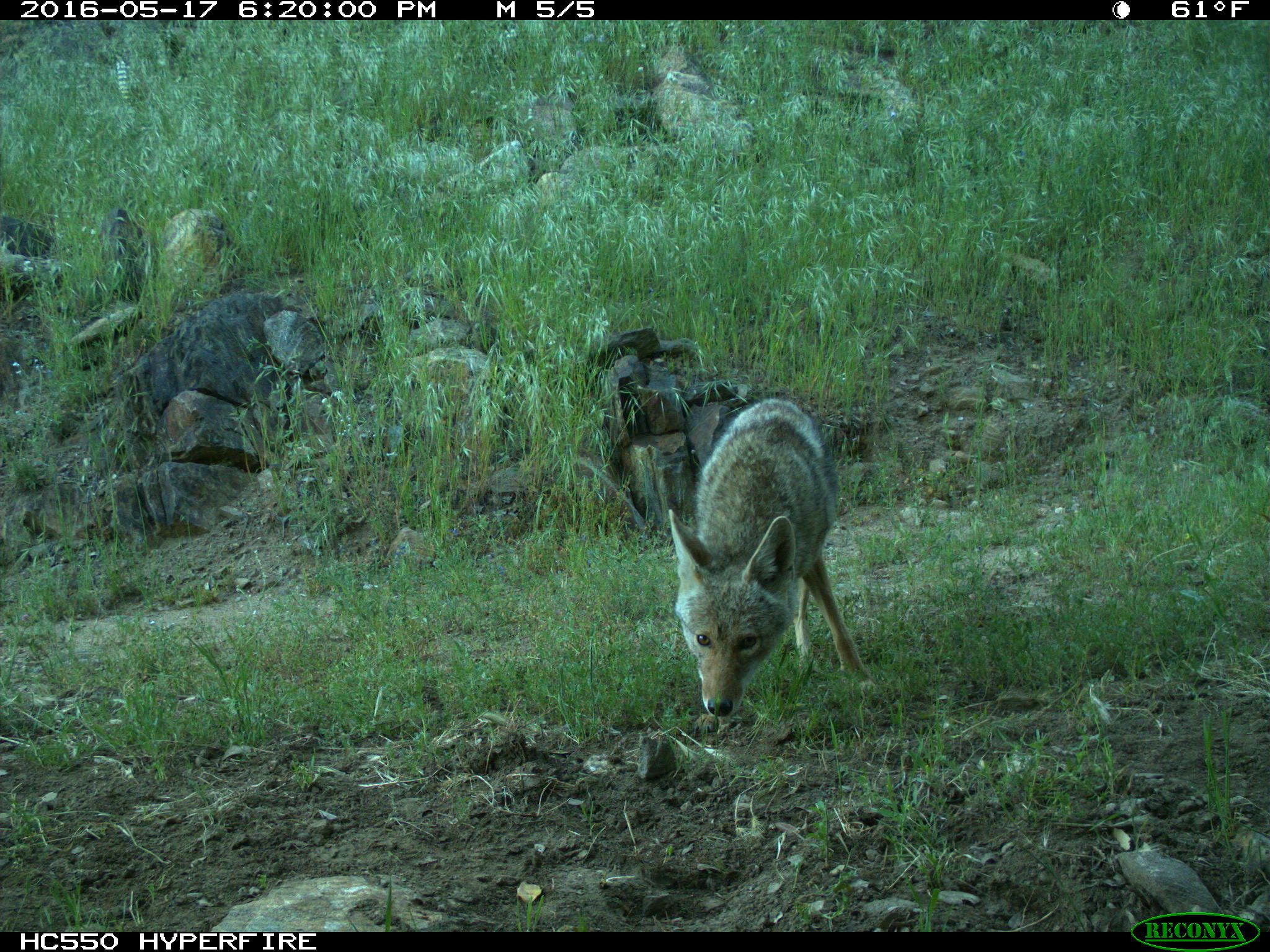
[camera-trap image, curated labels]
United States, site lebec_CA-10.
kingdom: Animalia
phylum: Chordata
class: Mammalia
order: Carnivora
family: Canidae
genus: Canis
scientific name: Canis latrans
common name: coyote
Canis latrans (coyote).